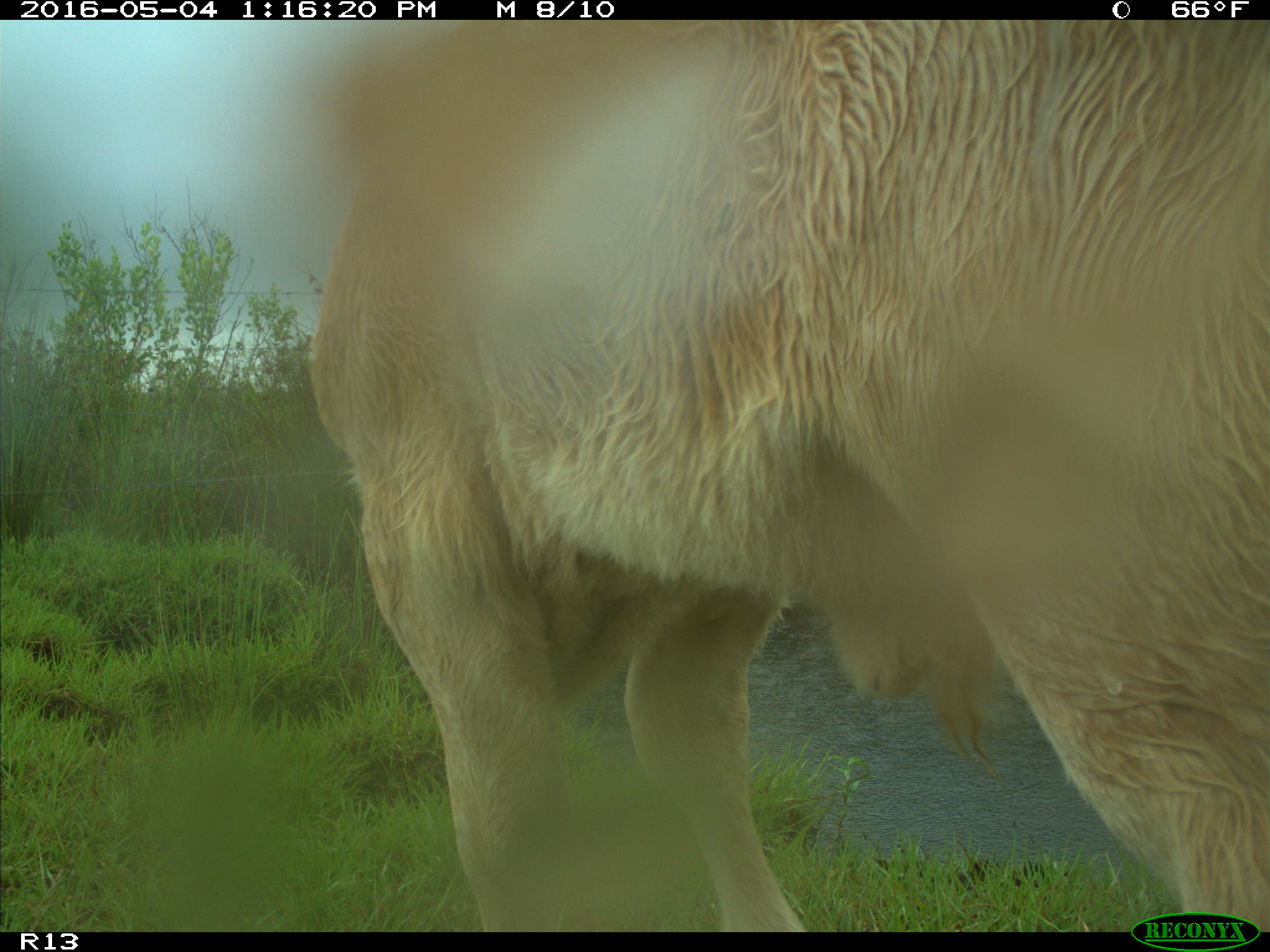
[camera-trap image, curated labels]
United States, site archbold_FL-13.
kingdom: Animalia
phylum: Chordata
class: Mammalia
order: Artiodactyla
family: Bovidae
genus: Bos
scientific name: Bos taurus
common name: domestic cow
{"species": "Bos taurus (domestic cow)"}